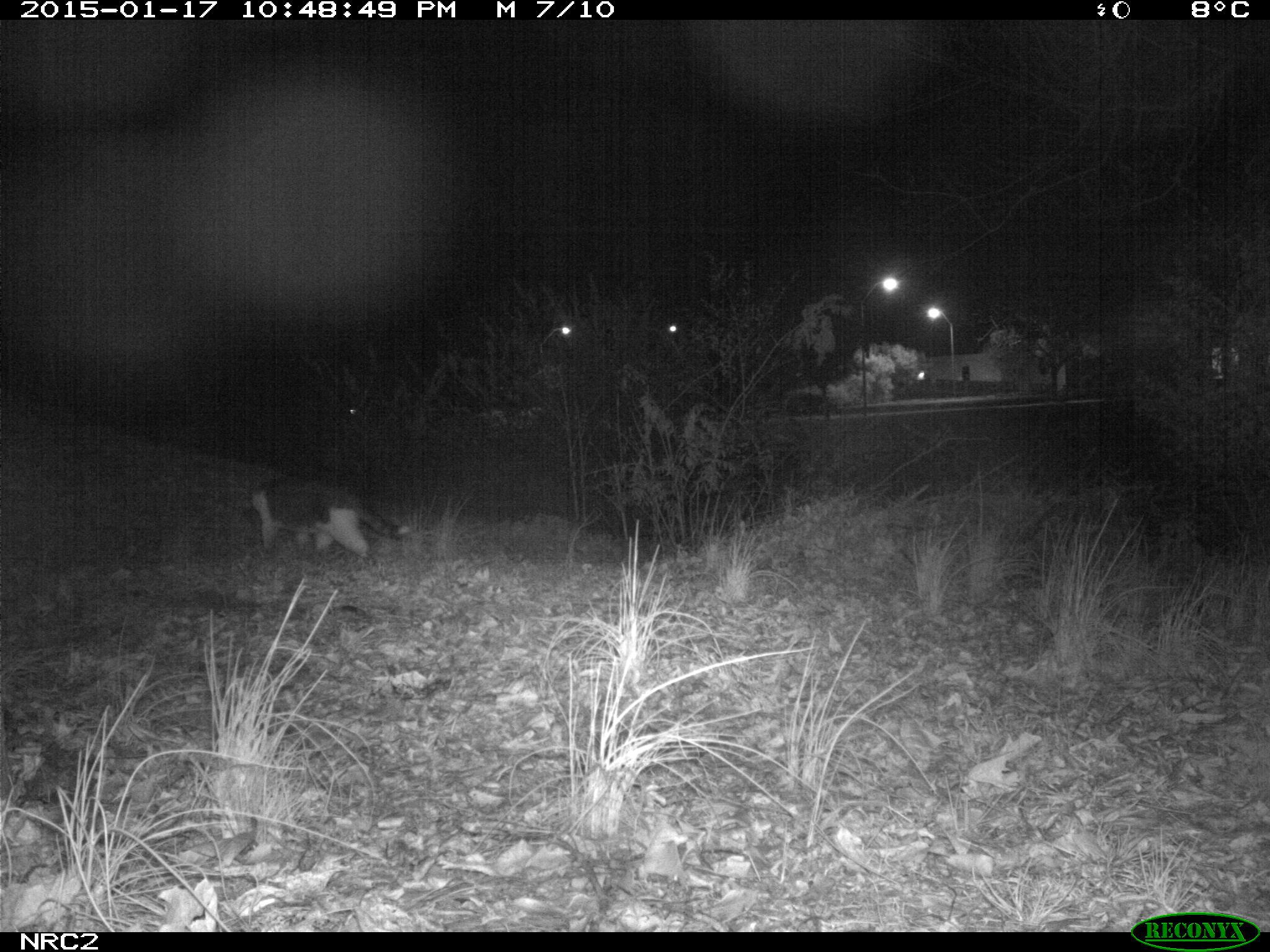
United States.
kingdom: Animalia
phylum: Chordata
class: Mammalia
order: Carnivora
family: Felidae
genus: Felis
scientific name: Felis catus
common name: domestic cat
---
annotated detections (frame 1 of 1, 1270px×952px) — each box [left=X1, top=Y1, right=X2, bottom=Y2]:
Domestic Cat: [left=226, top=462, right=414, bottom=565]